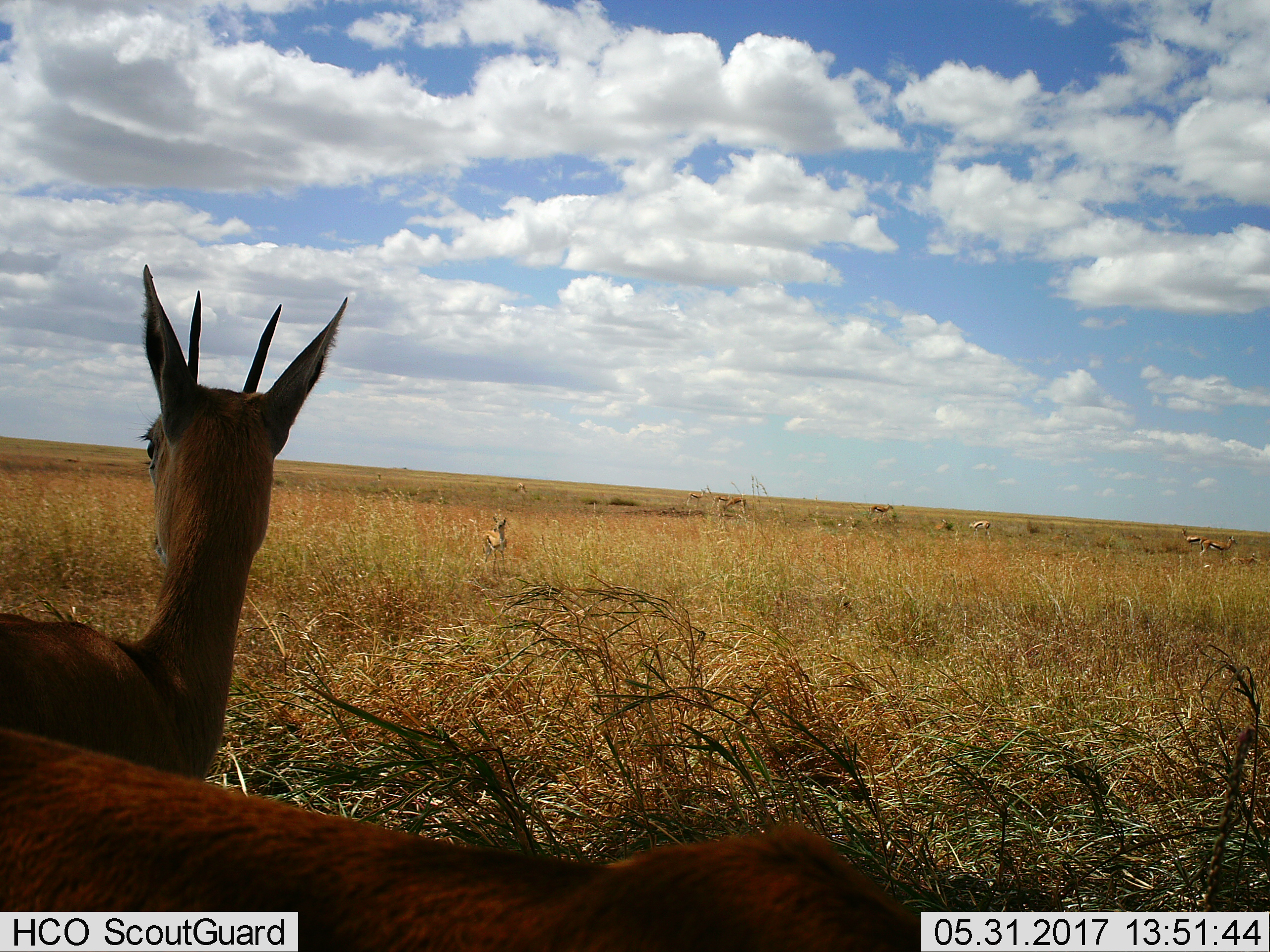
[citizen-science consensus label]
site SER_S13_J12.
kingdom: Animalia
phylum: Chordata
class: Mammalia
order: Artiodactyla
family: Bovidae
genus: Eudorcas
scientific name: Eudorcas thomsonii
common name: thomson's gazelle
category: gazellethomsons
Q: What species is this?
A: Gazellethomsons (thomson's gazelle) (Eudorcas thomsonii).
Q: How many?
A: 11-50.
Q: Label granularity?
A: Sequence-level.